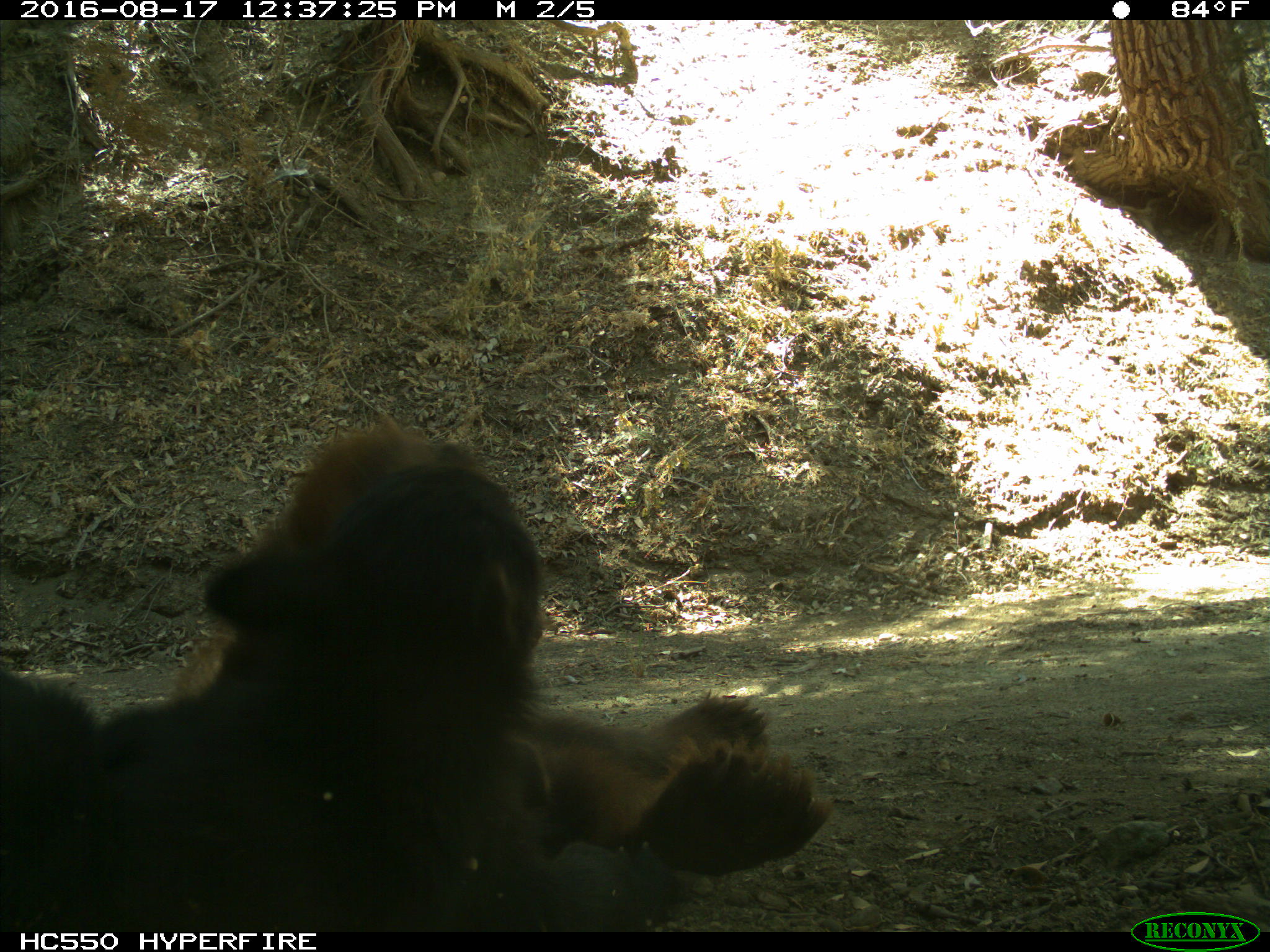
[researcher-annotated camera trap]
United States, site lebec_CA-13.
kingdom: Animalia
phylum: Chordata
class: Mammalia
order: Carnivora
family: Ursidae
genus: Ursus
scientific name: Ursus americanus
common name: american black bear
Ursus americanus (american black bear).